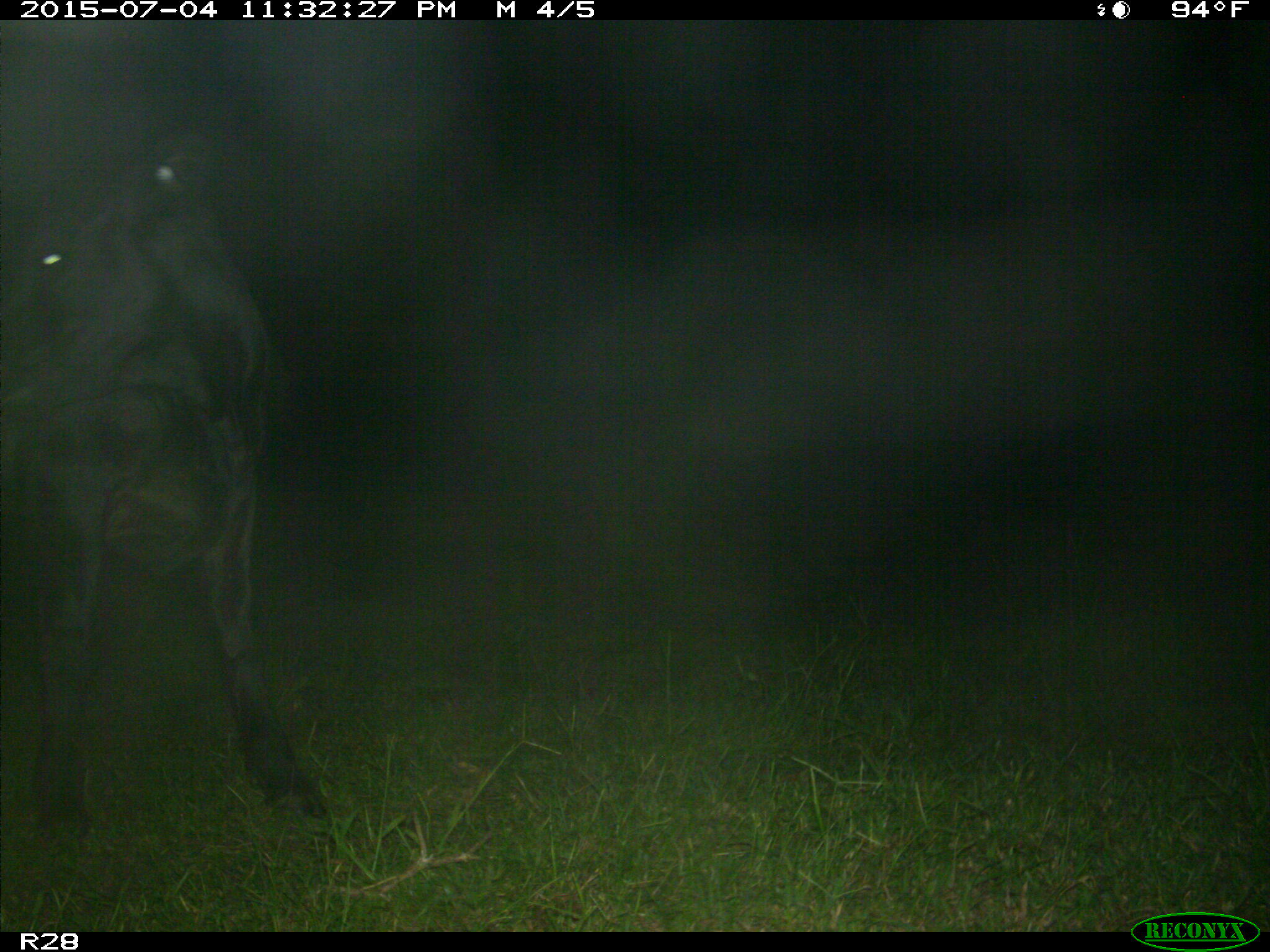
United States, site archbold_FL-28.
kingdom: Animalia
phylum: Chordata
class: Mammalia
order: Artiodactyla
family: Bovidae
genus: Bos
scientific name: Bos taurus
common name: domestic cow